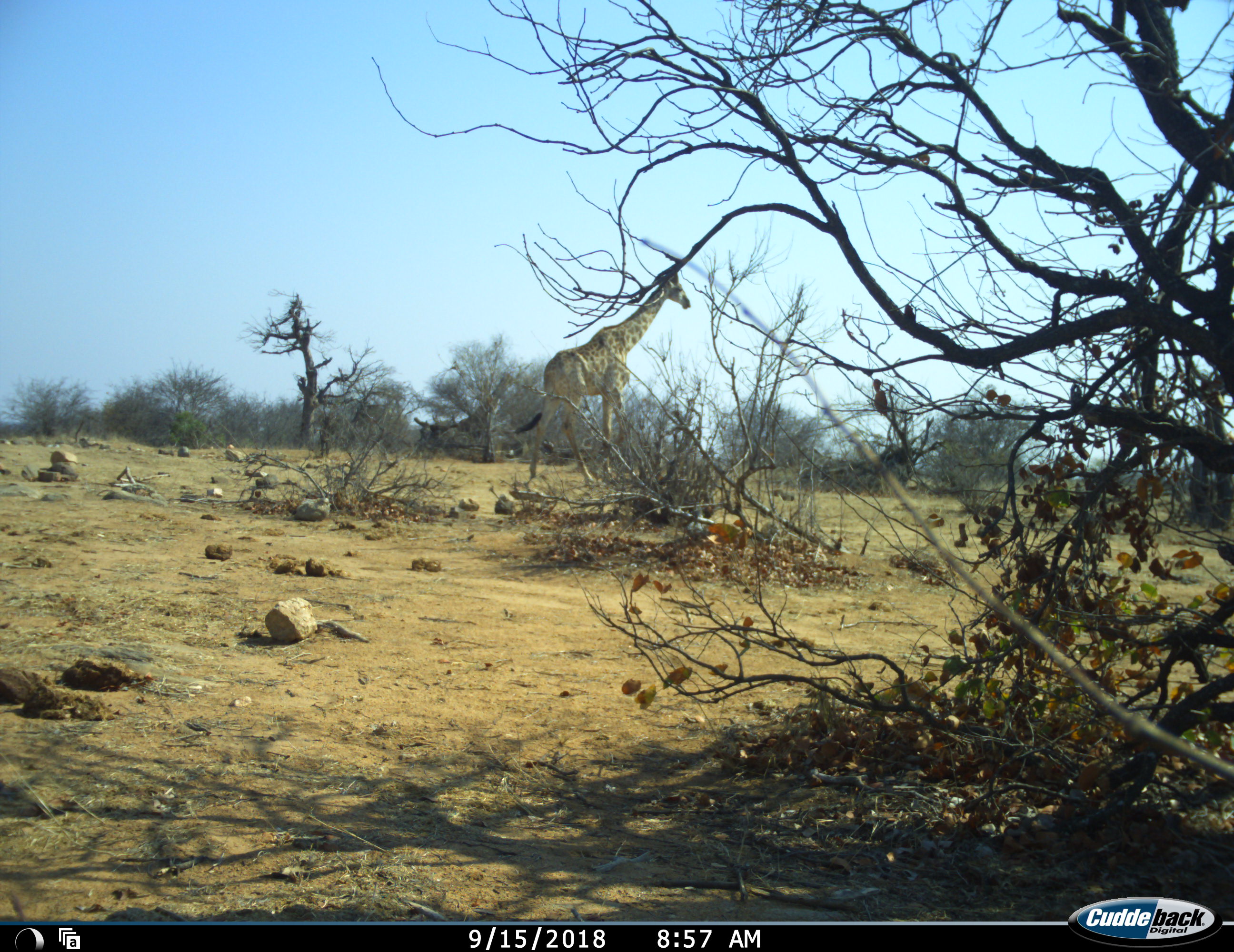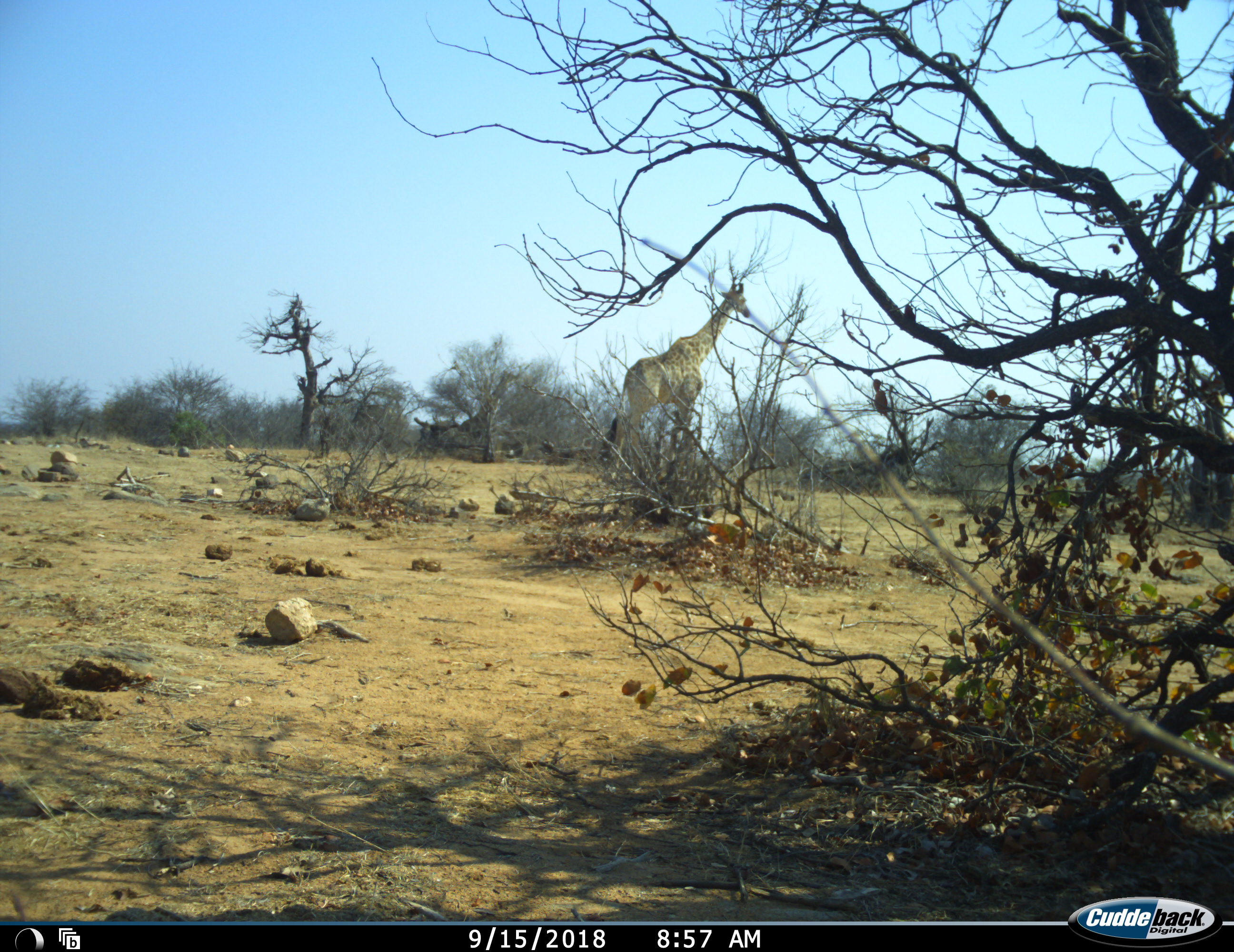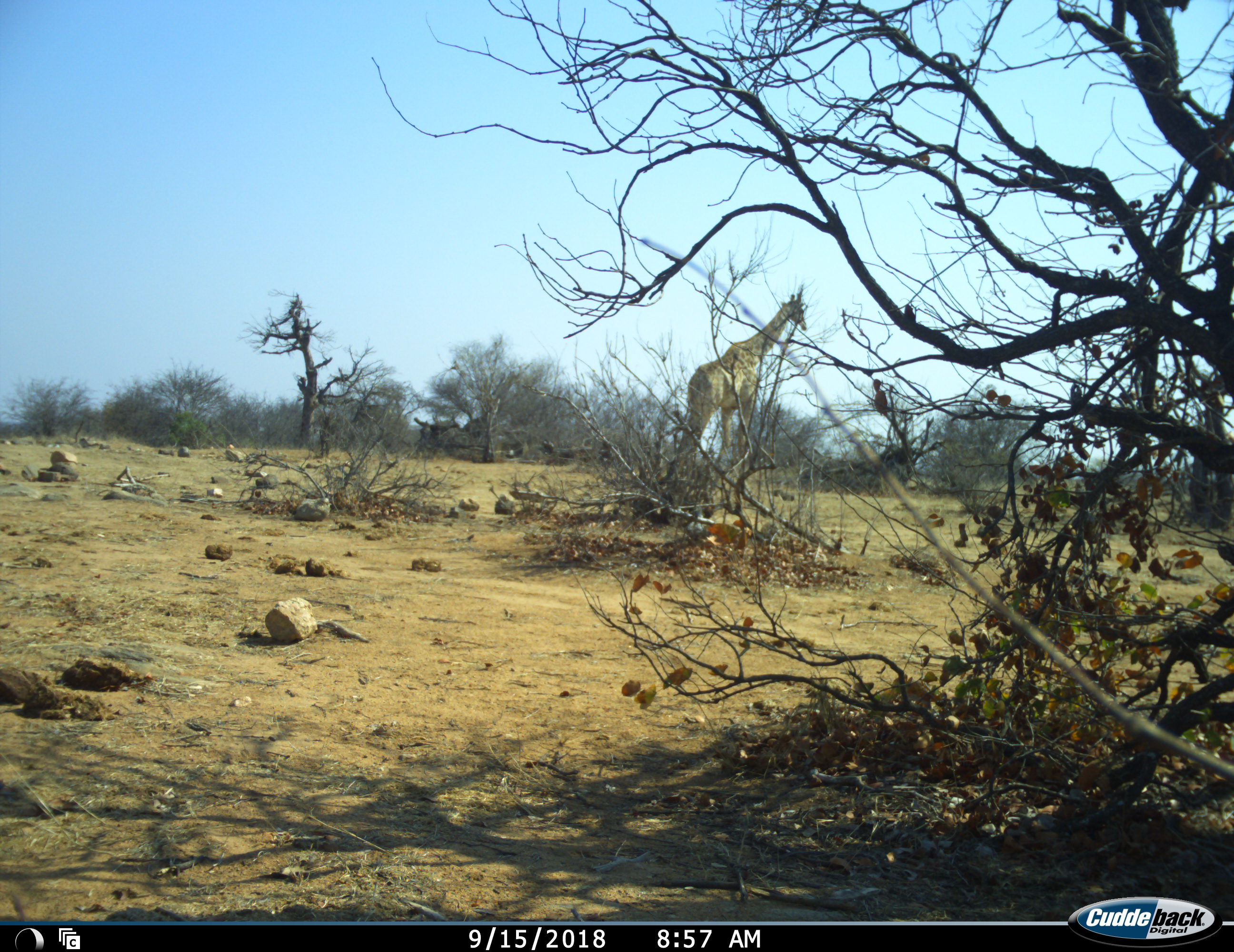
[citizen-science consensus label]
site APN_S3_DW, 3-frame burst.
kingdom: Animalia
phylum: Chordata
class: Mammalia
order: Artiodactyla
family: Giraffidae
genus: Giraffa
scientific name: Giraffa camelopardalis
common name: giraffe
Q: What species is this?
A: Giraffe (Giraffa camelopardalis).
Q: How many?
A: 1.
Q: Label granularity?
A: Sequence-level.